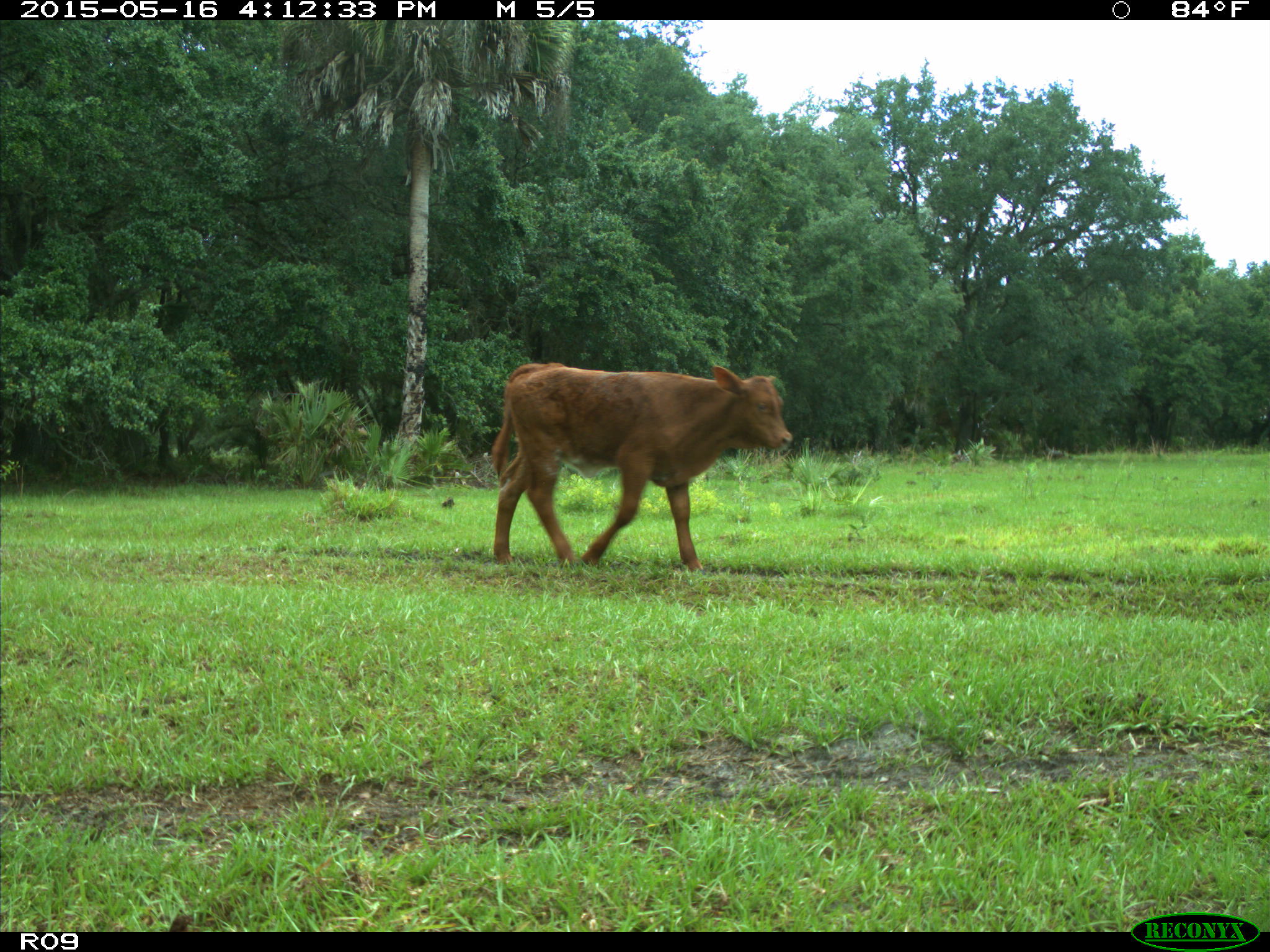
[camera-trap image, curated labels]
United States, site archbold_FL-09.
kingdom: Animalia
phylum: Chordata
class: Mammalia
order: Artiodactyla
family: Bovidae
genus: Bos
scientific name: Bos taurus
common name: domestic cow